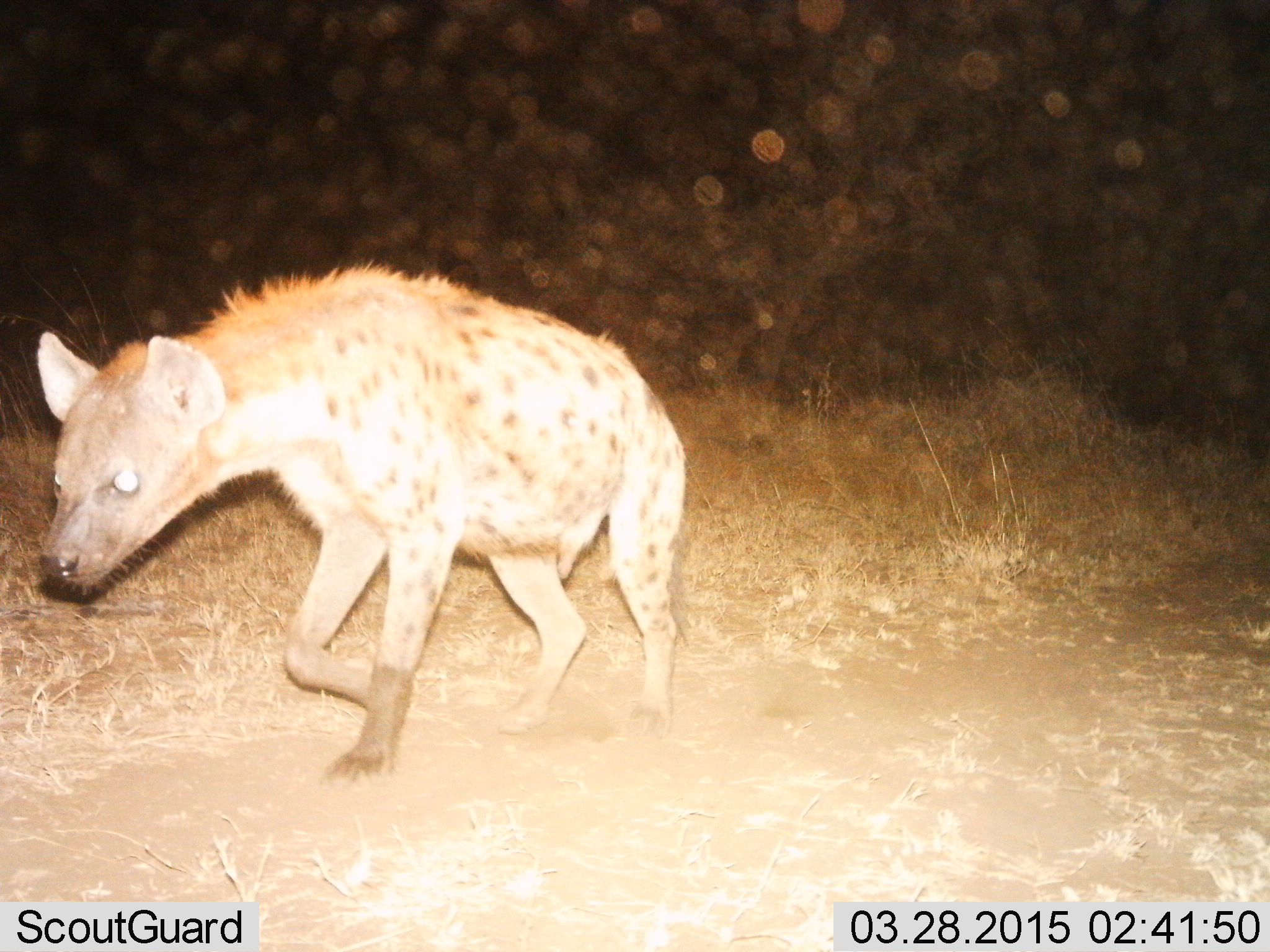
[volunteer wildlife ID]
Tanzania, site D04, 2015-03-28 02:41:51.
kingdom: Animalia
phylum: Chordata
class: Mammalia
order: Carnivora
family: Hyaenidae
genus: Crocuta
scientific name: Crocuta crocuta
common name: spotted hyena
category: hyenaspotted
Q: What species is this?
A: Hyenaspotted (spotted hyena) (Crocuta crocuta).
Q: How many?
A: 1.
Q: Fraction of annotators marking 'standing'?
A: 0%.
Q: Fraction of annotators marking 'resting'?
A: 0%.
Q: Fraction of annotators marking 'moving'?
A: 100%.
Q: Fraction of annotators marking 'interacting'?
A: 0%.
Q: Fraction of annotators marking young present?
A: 0%.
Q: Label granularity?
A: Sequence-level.